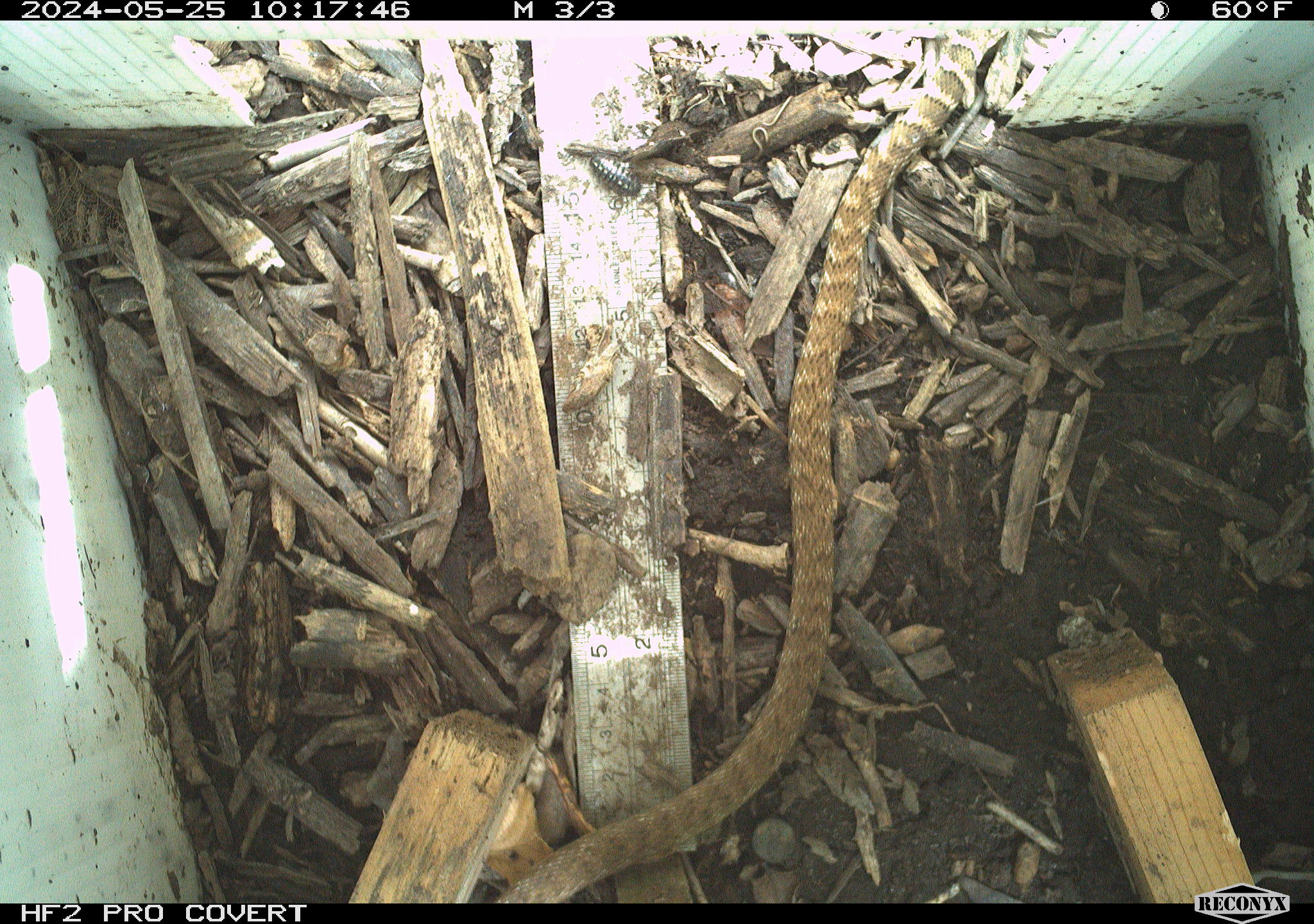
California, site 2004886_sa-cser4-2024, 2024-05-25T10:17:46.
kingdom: Animalia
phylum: Chordata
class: Reptilia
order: Squamata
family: Colubridae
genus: Masticophis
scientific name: Masticophis flagellum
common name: coachwhip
Coachwhip (Masticophis flagellum).